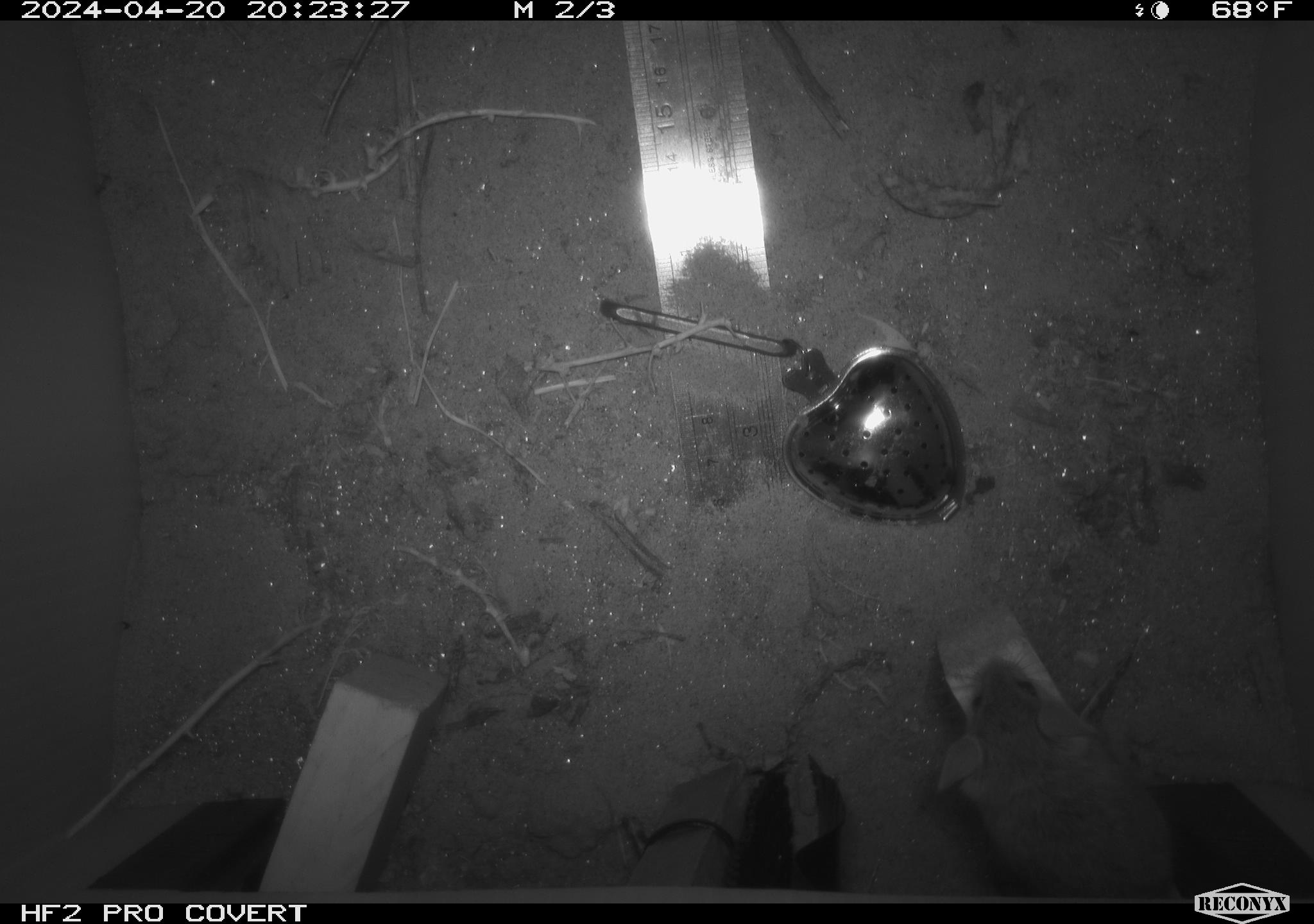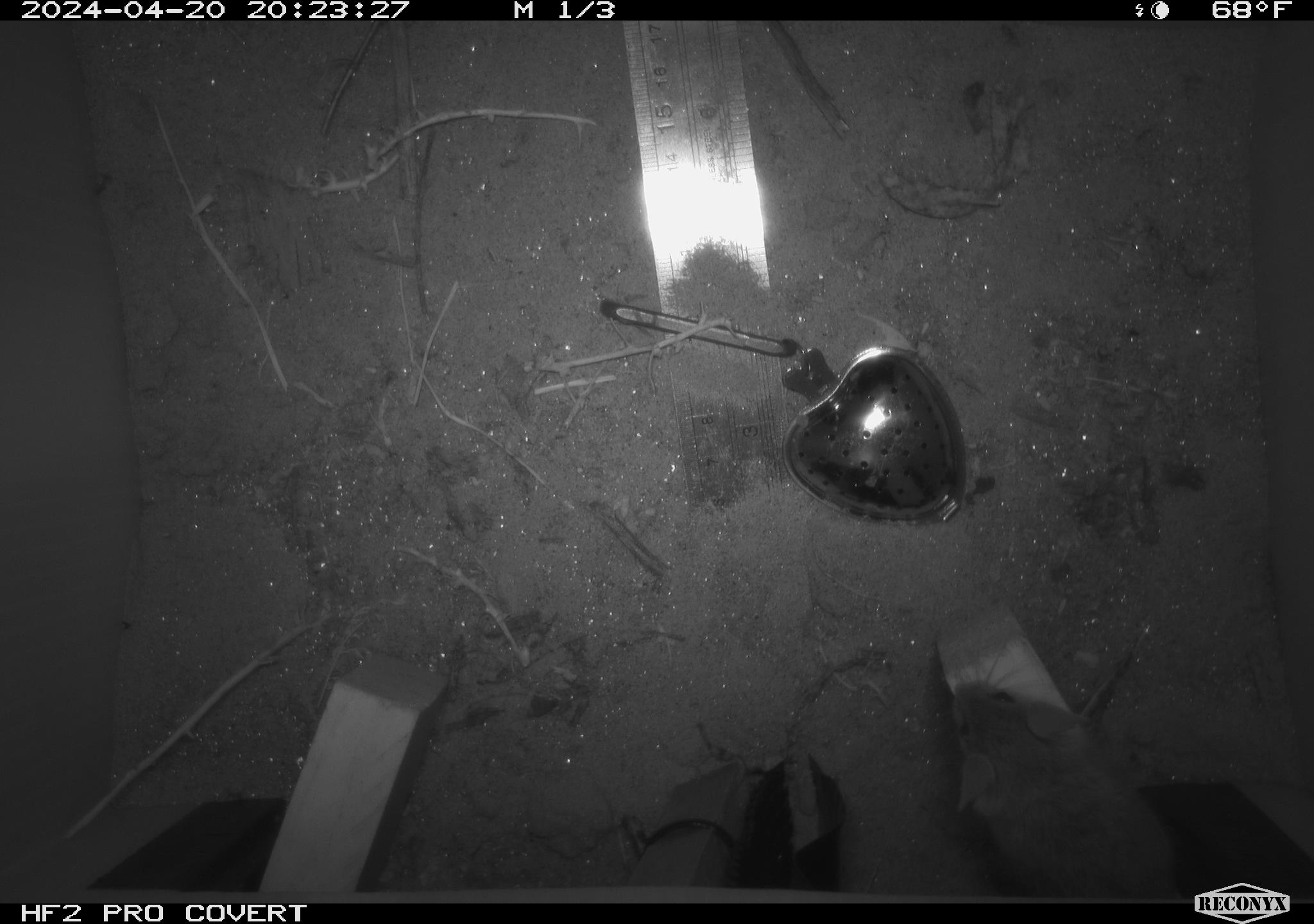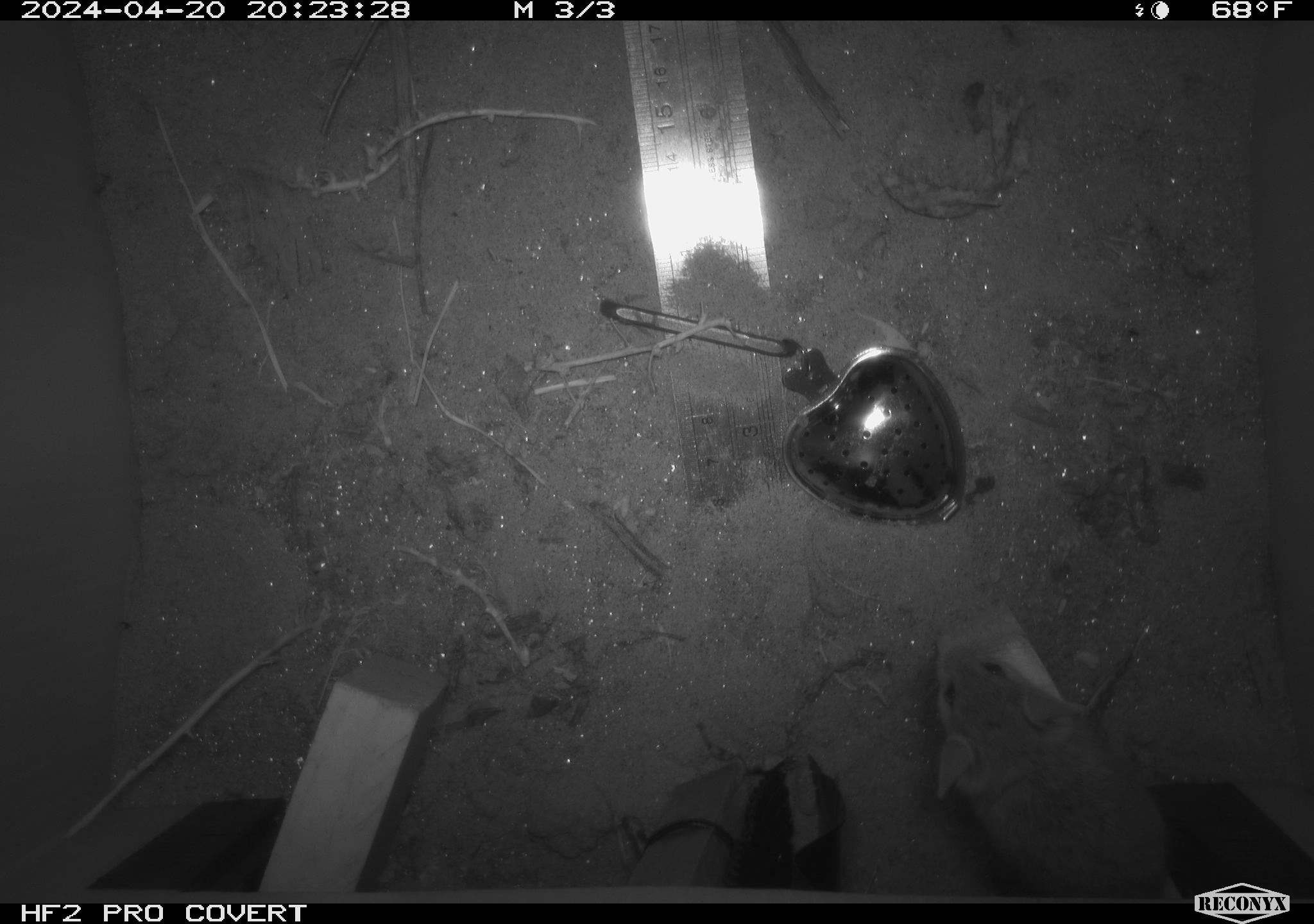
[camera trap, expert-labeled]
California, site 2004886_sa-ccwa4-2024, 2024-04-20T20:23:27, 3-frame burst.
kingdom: Animalia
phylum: Chordata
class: Mammalia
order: Rodentia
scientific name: Rodentia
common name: woodrat or rat or mouse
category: woodrat or rat or mouse species